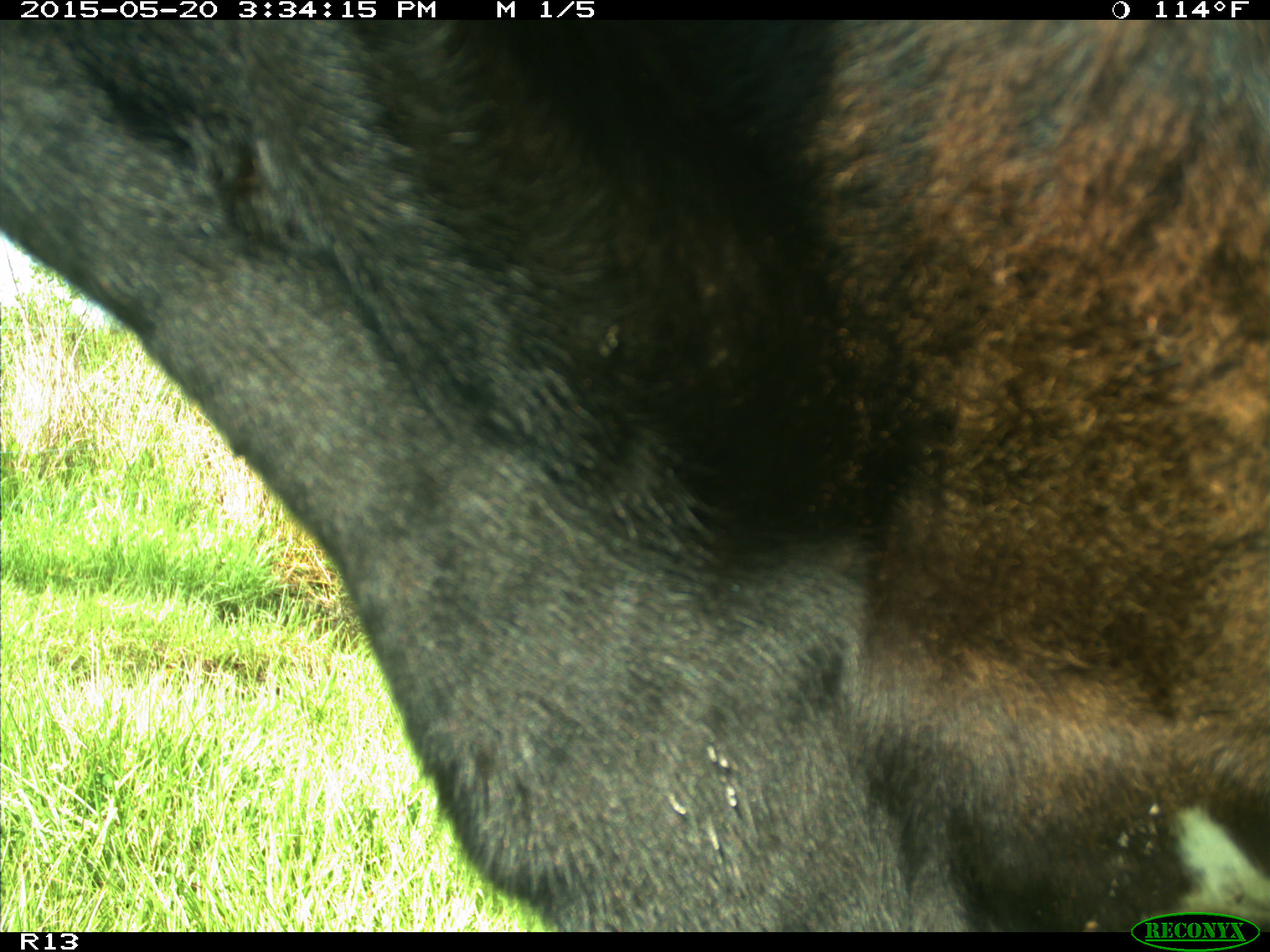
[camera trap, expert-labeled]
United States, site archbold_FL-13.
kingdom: Animalia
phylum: Chordata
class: Mammalia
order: Artiodactyla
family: Bovidae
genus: Bos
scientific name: Bos taurus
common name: domestic cow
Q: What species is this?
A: Bos taurus (domestic cow).